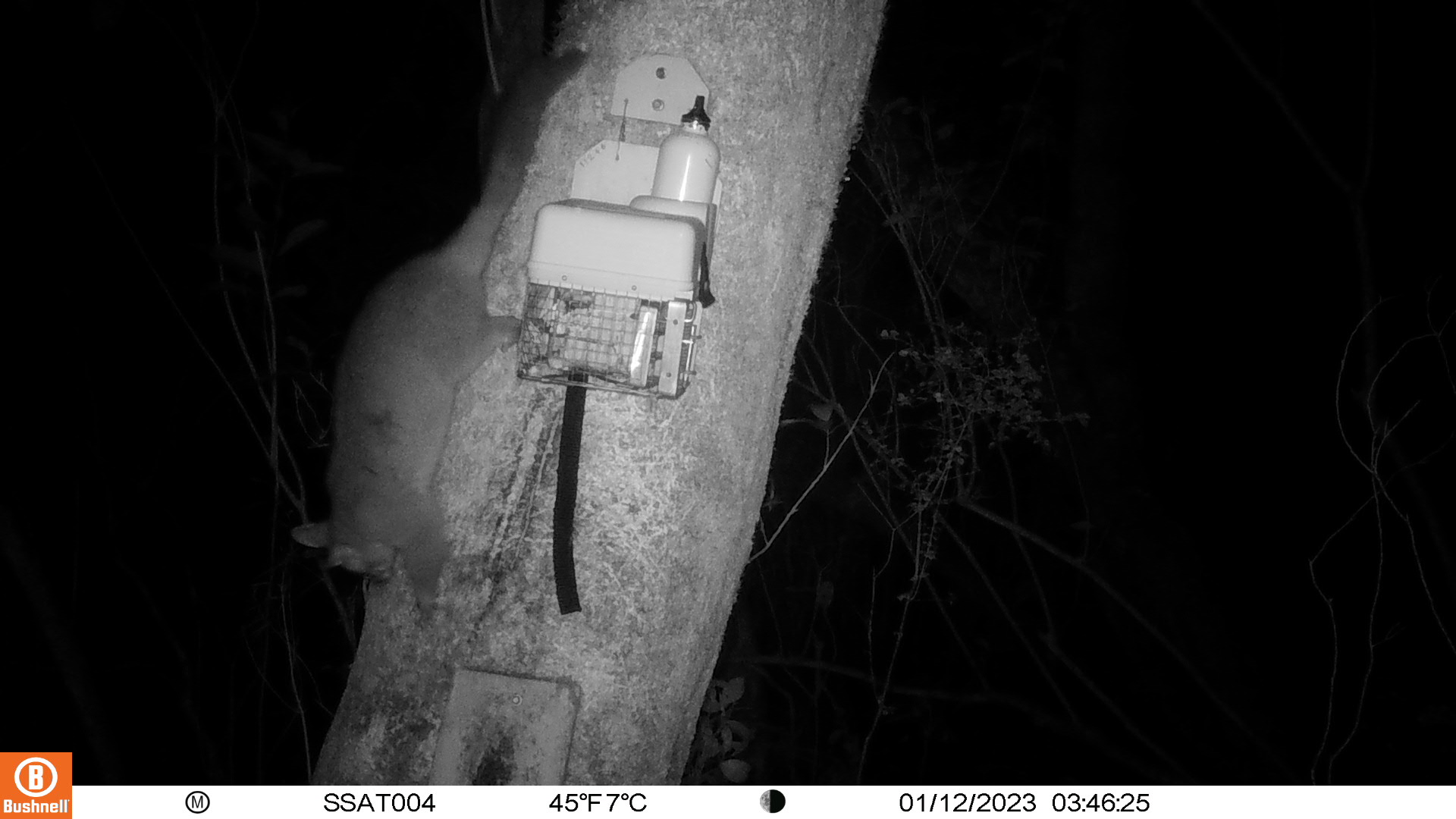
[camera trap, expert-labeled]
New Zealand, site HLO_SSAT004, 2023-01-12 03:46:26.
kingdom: Animalia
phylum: Chordata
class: Mammalia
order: Diprotodontia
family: Phalangeridae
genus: Trichosurus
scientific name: Trichosurus vulpecula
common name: common brushtail possum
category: possum